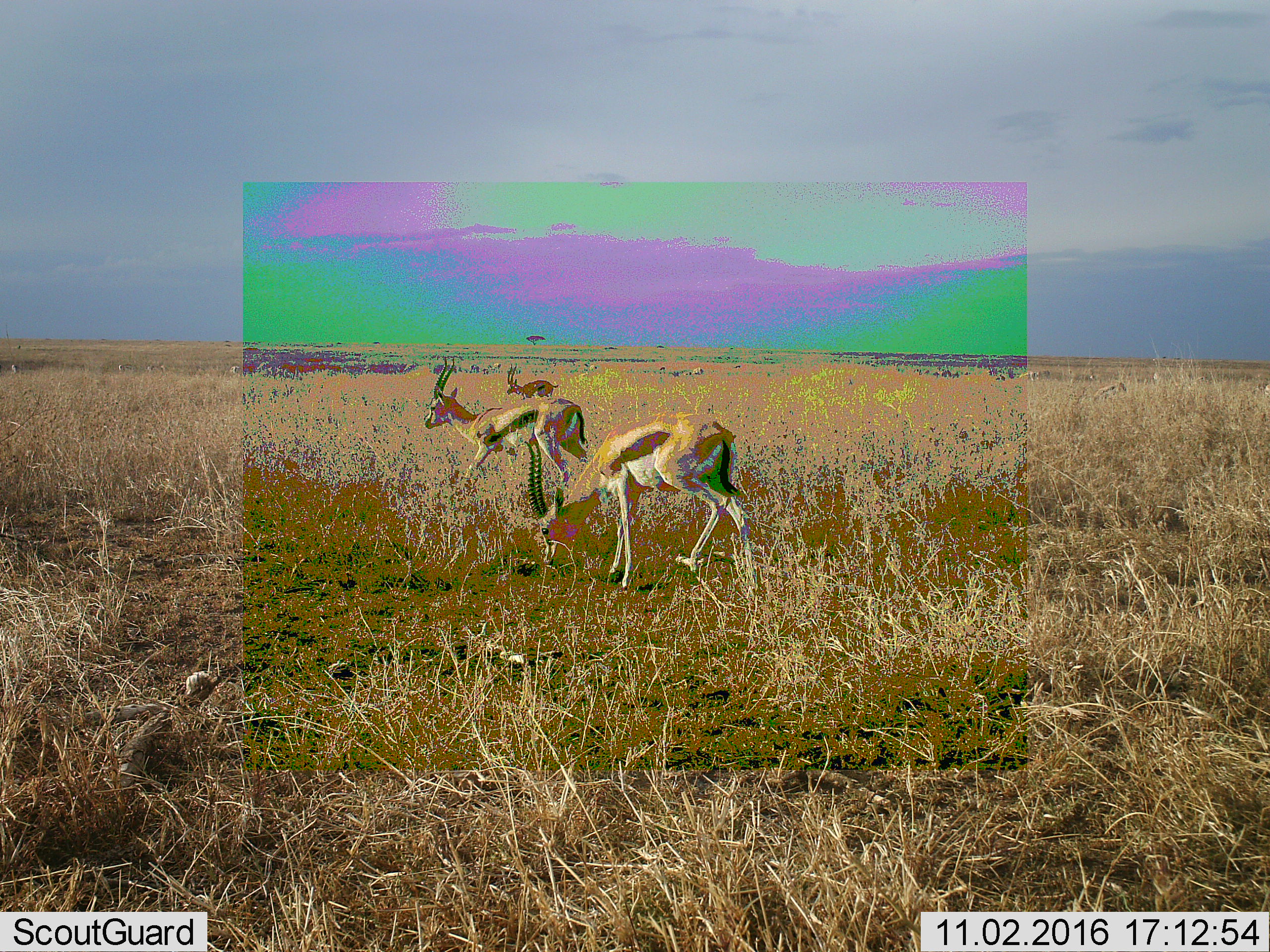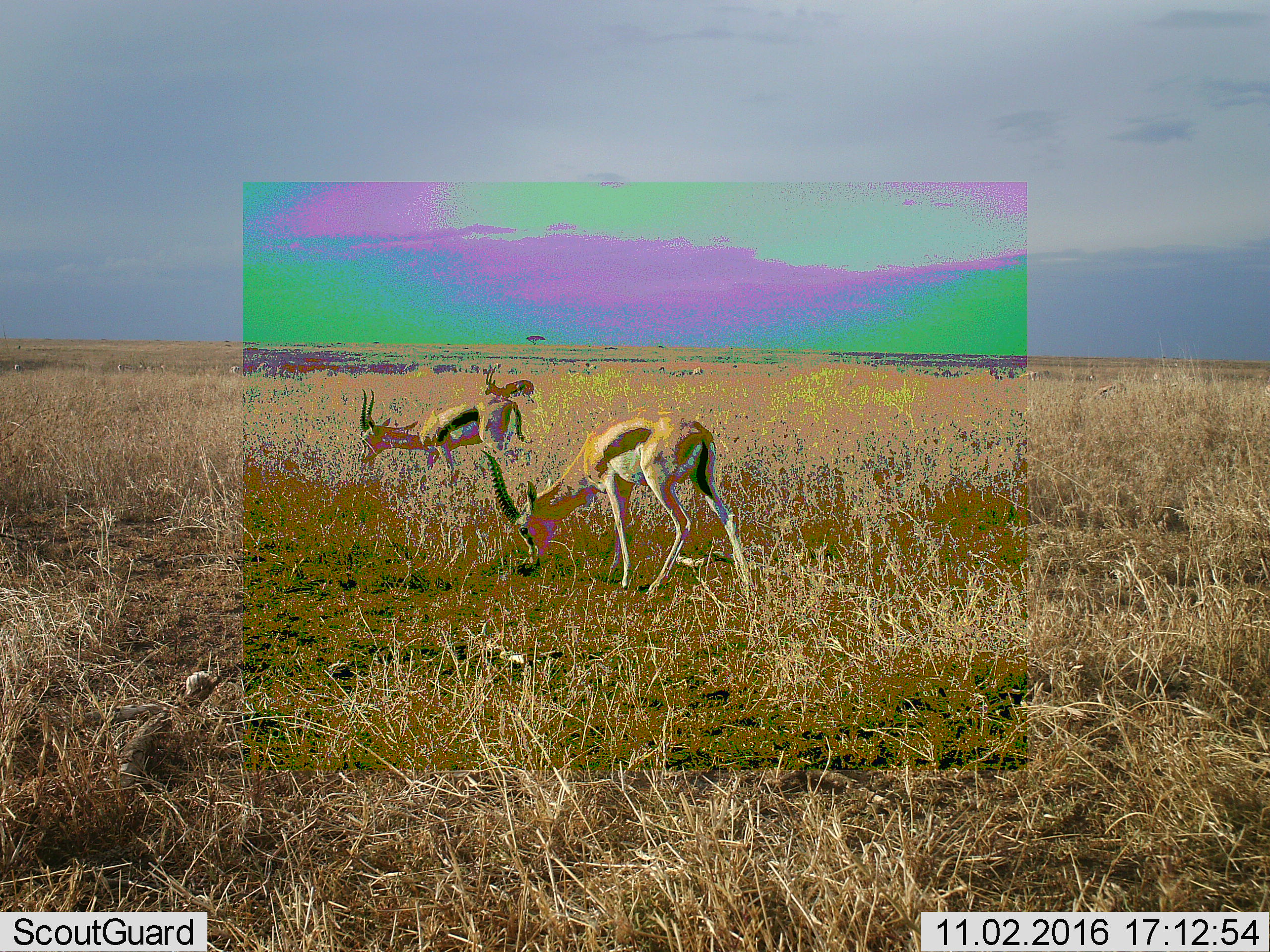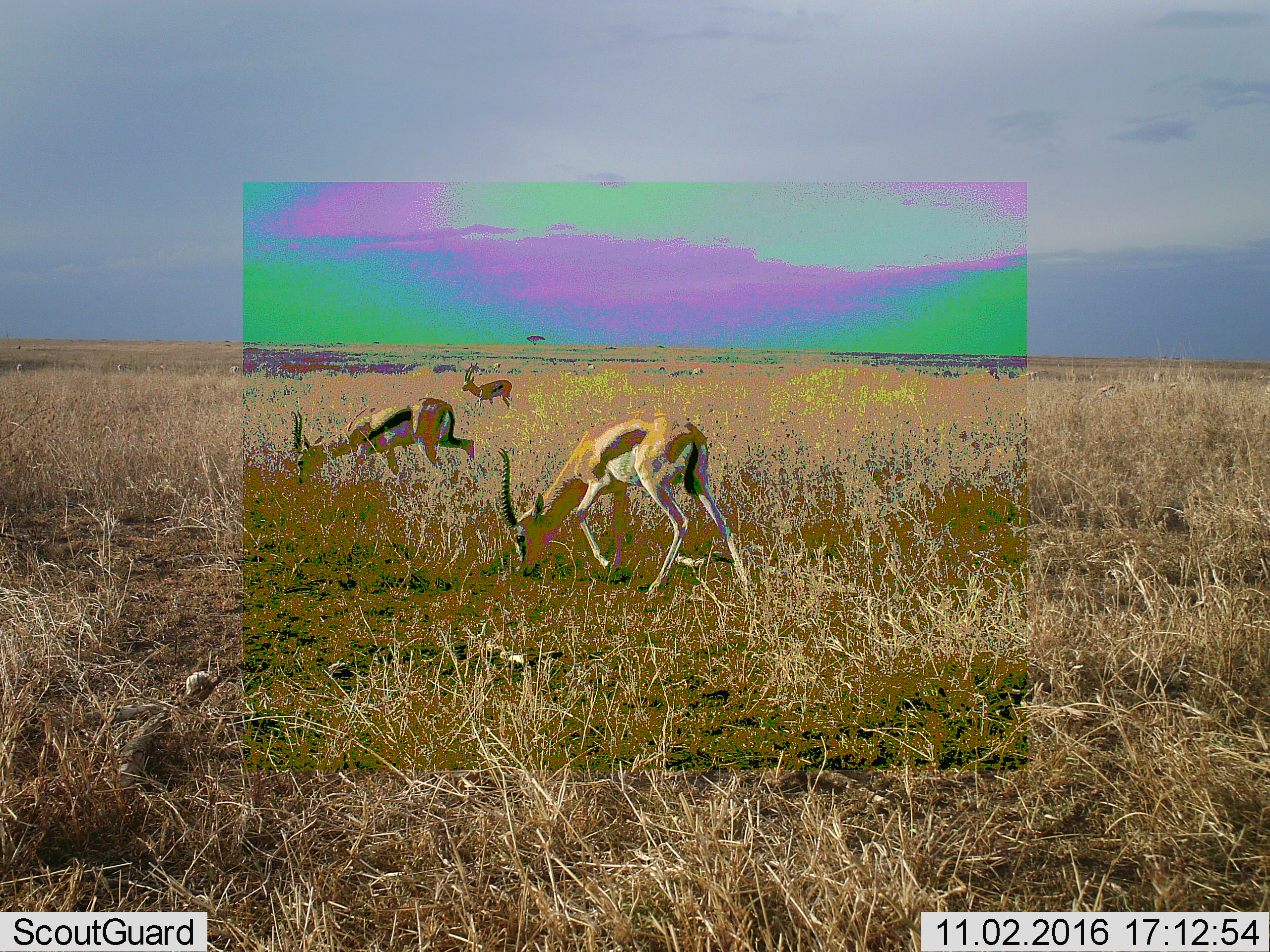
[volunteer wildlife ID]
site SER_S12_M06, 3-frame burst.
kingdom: Animalia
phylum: Chordata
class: Mammalia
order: Artiodactyla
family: Bovidae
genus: Eudorcas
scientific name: Eudorcas thomsonii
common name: thomson's gazelle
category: gazellethomsons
Gazellethomsons (thomson's gazelle) (Eudorcas thomsonii), count 11-50. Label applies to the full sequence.